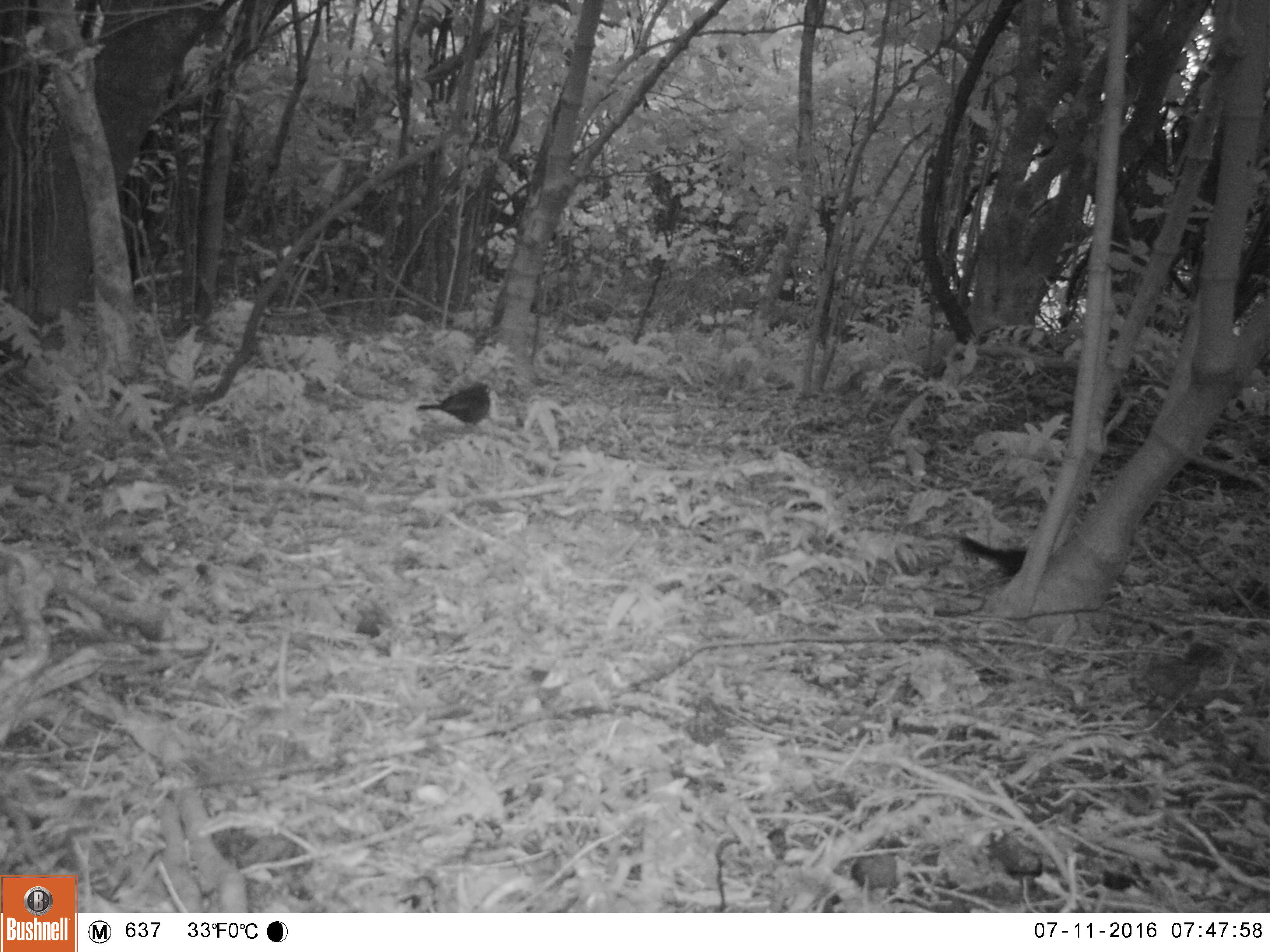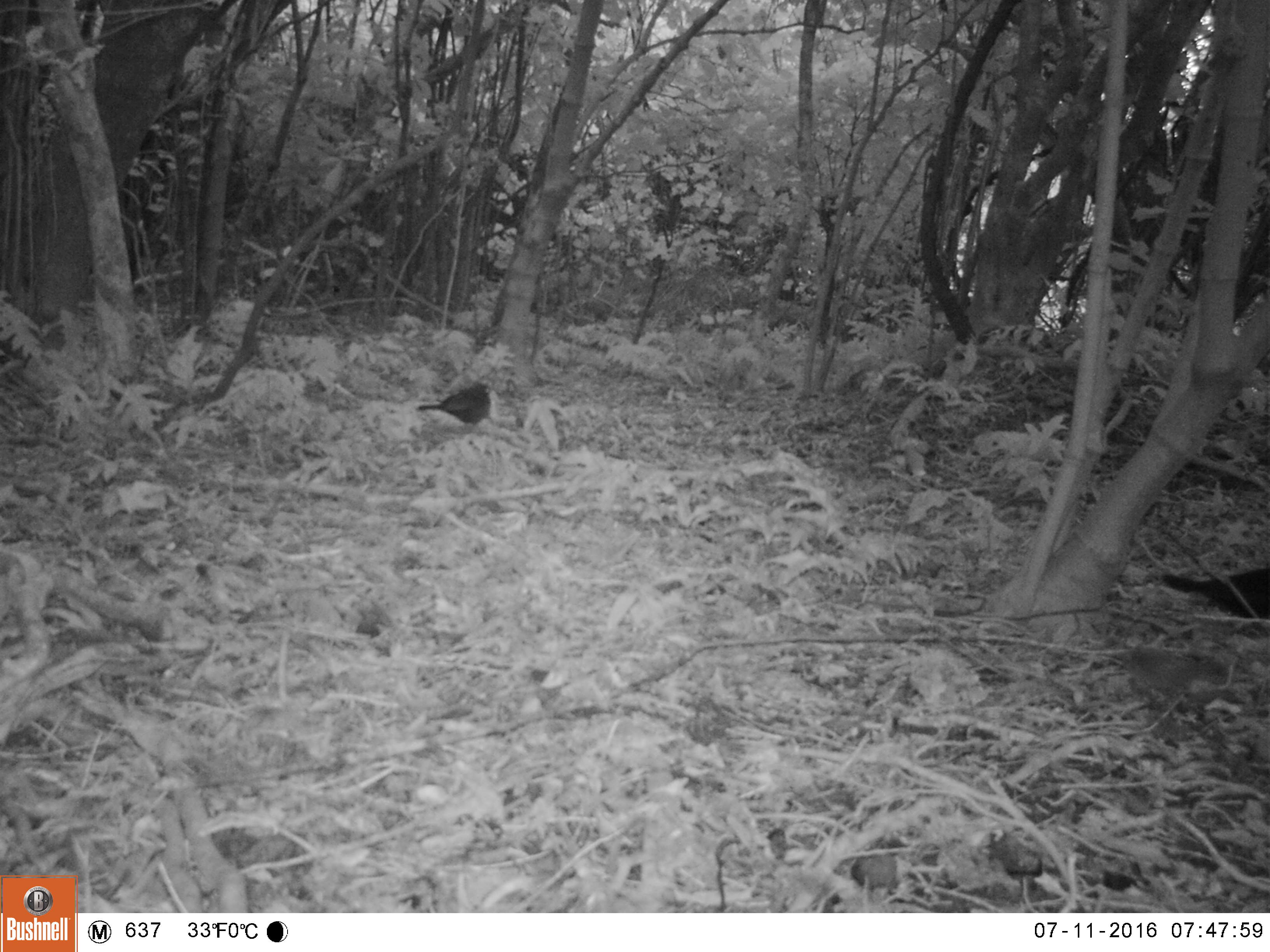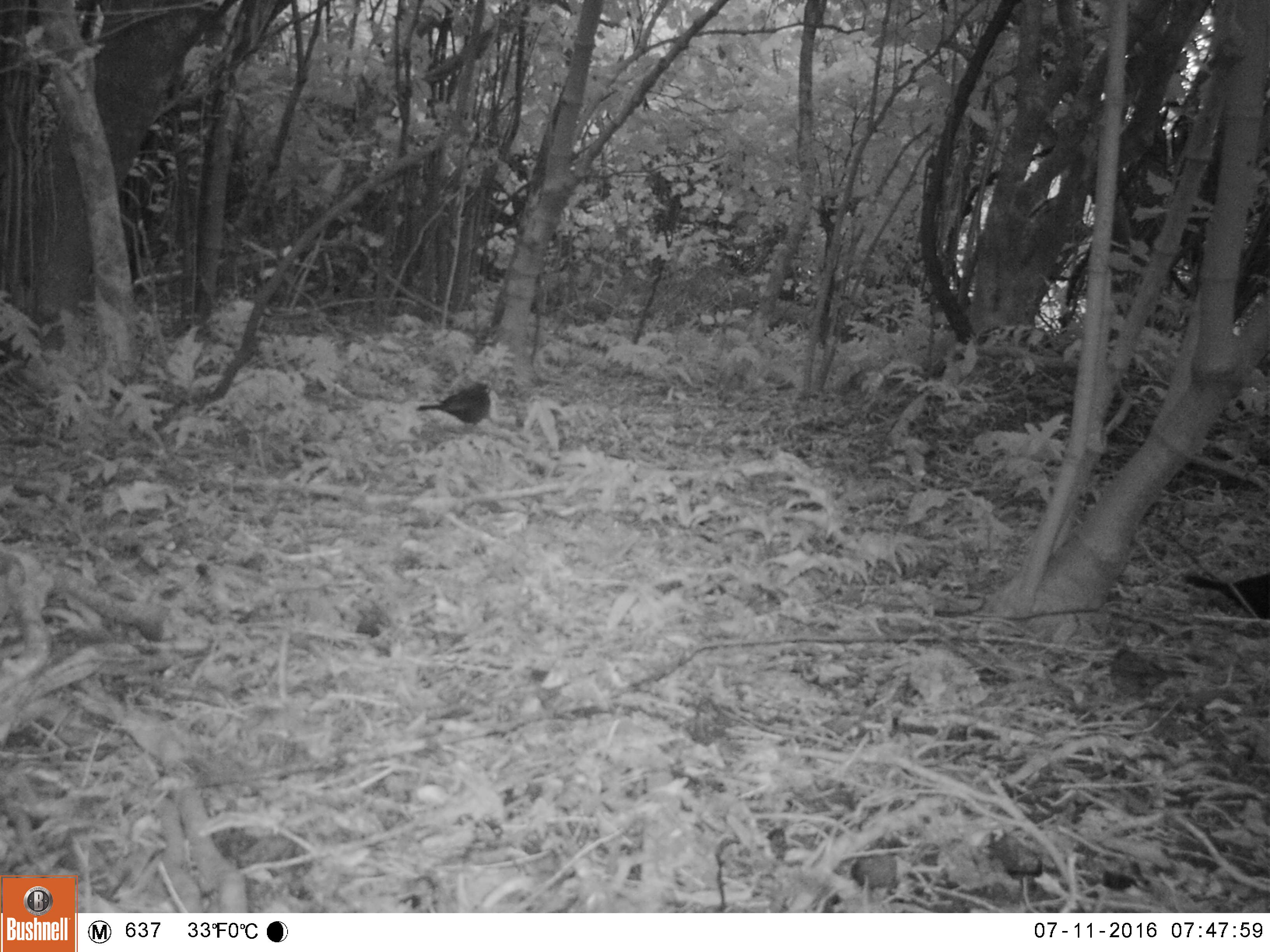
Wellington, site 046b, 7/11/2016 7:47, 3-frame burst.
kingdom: Animalia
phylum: Chordata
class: Aves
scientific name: Aves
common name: bird